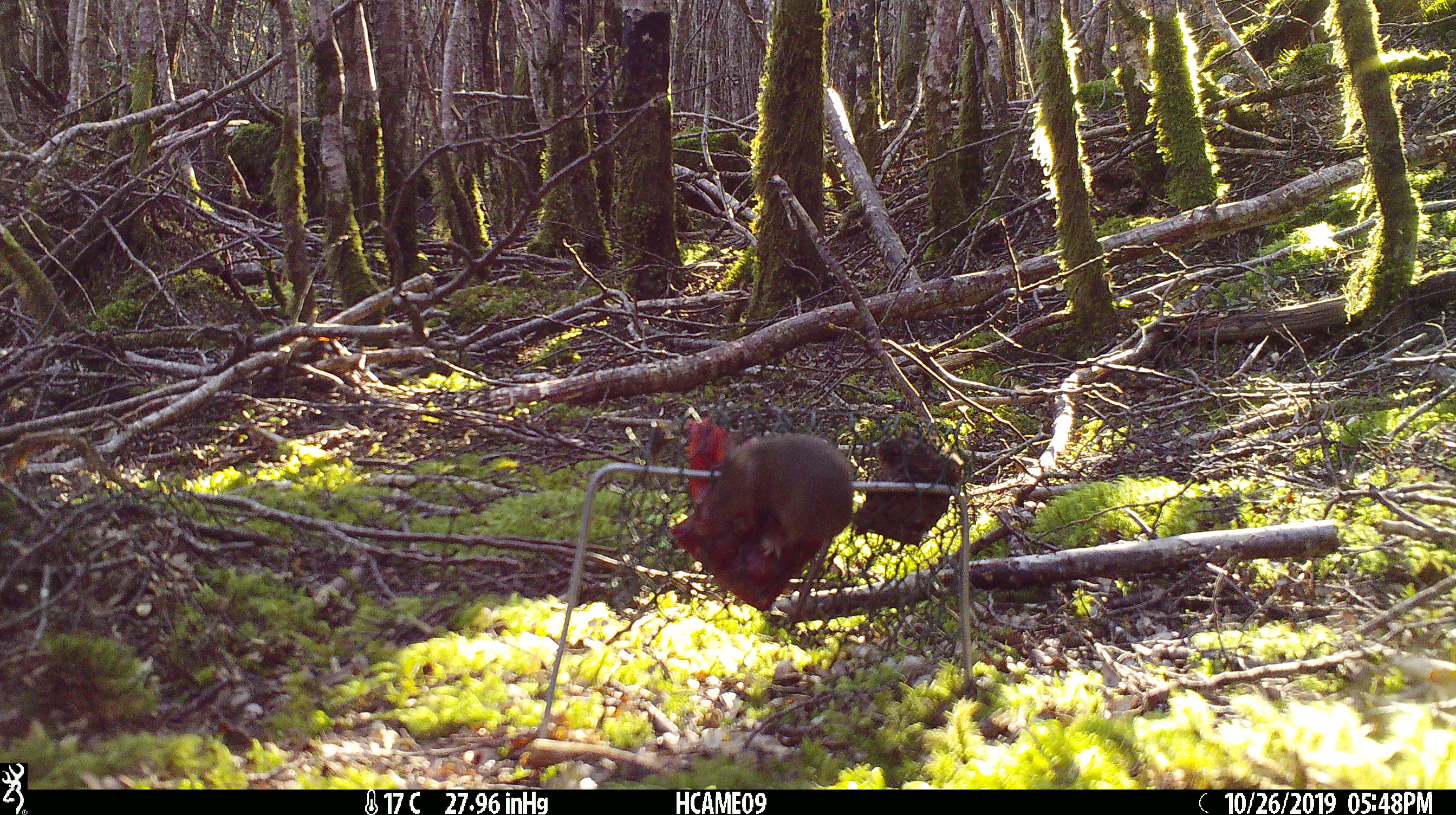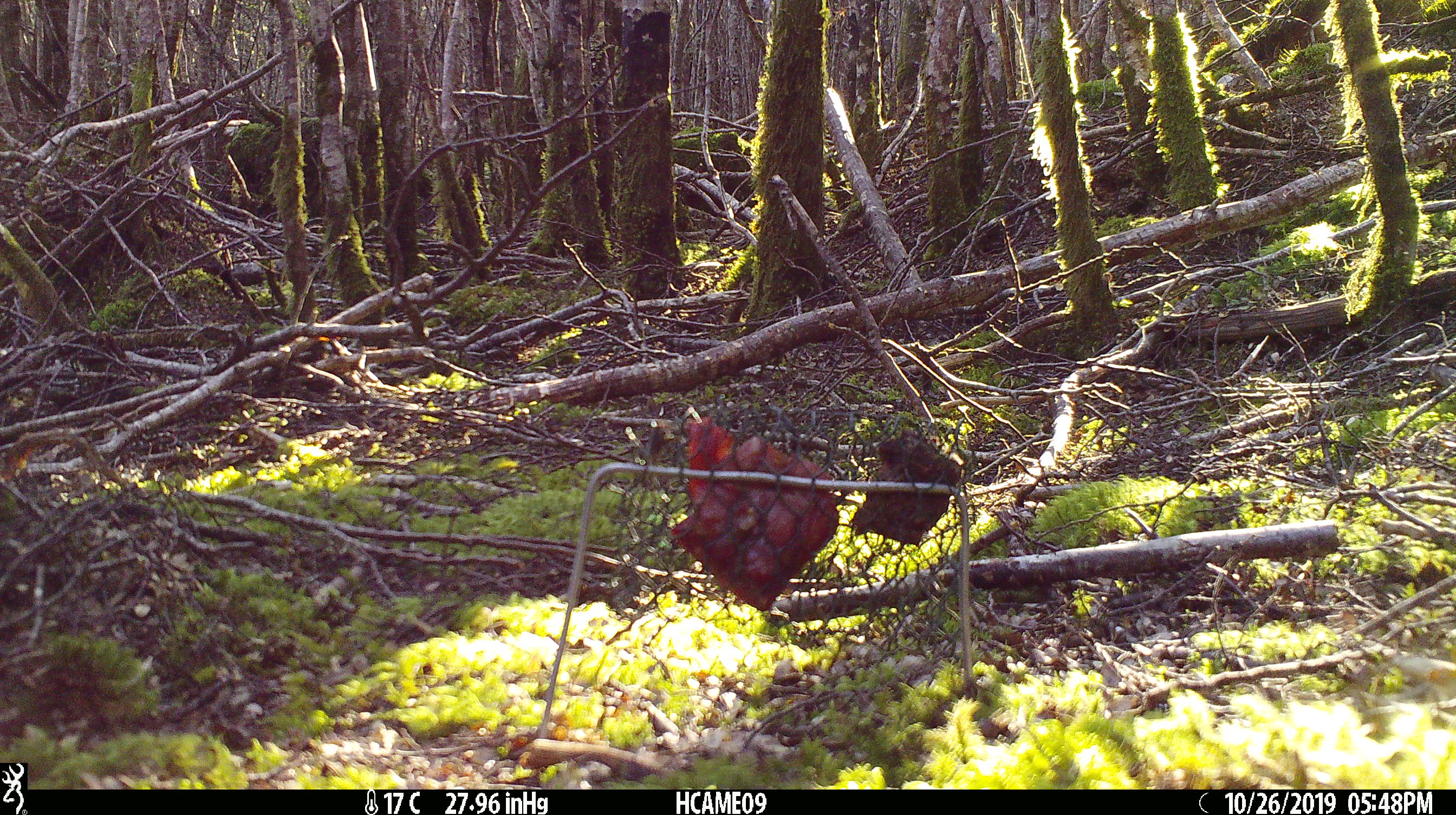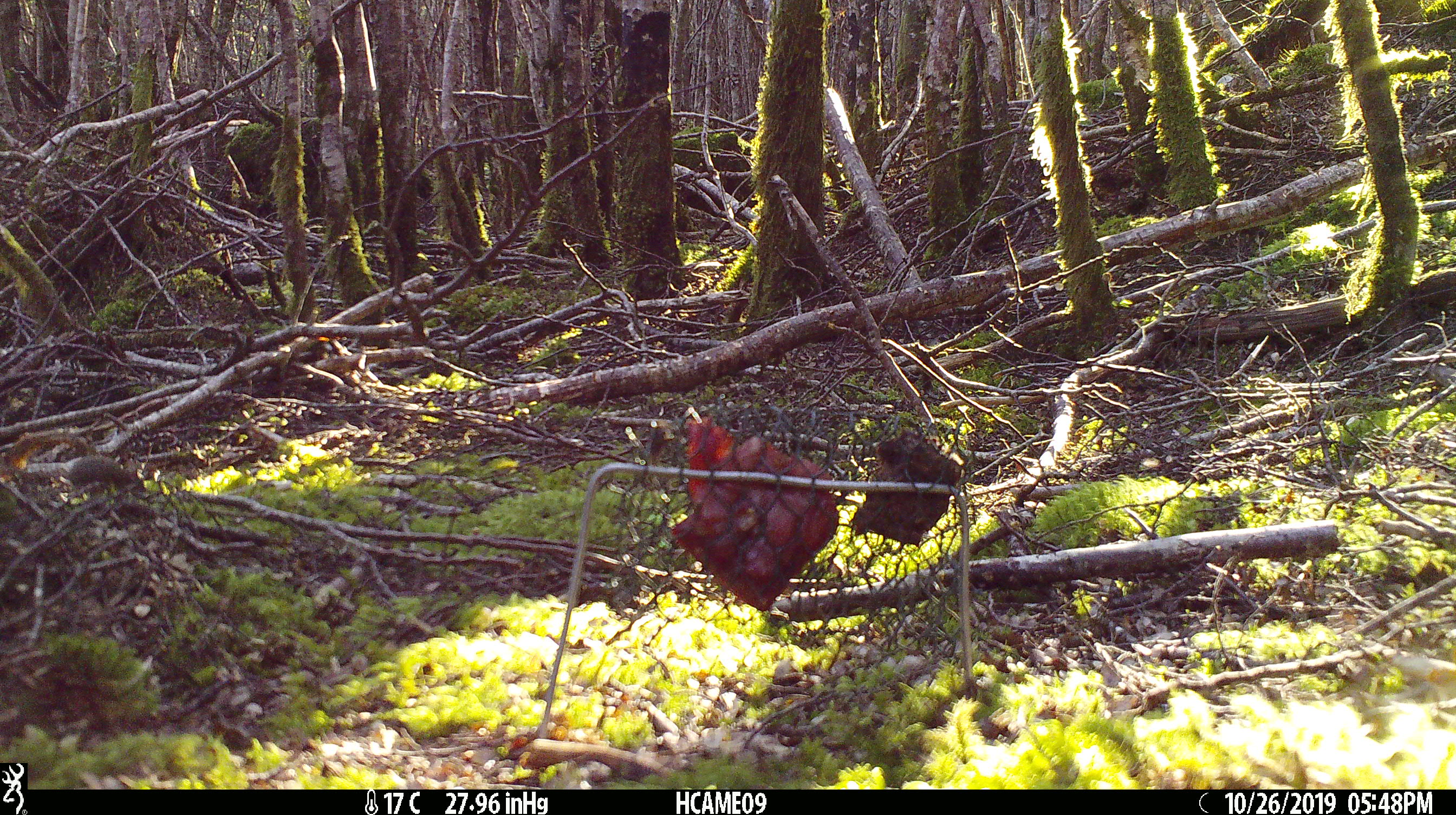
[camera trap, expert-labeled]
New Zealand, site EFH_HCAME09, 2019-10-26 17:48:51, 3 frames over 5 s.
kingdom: Animalia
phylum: Chordata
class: Mammalia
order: Rodentia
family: Muridae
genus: Mus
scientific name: Mus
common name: mouse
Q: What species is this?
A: Mouse (Mus).